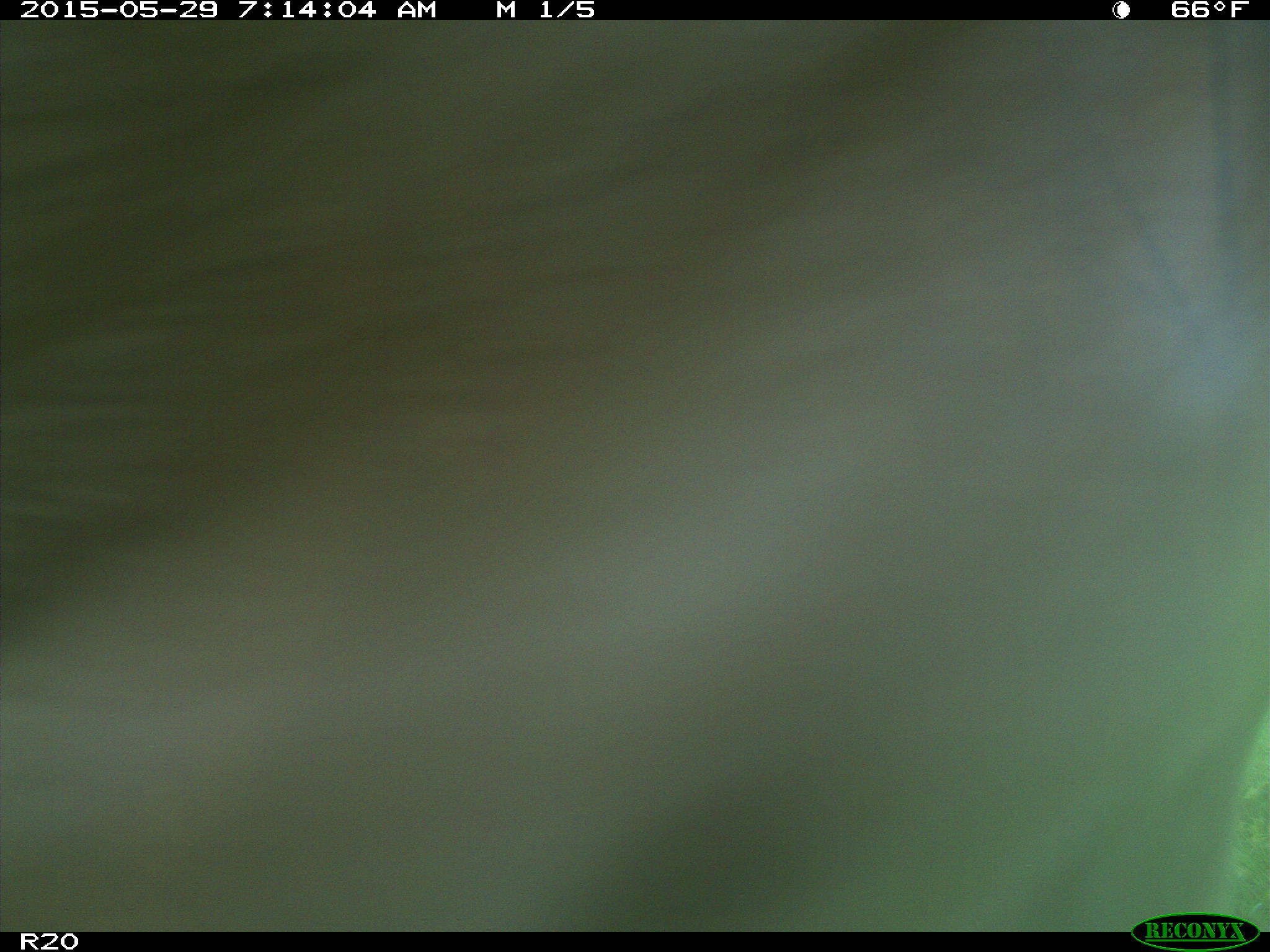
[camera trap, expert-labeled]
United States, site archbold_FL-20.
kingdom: Animalia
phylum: Chordata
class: Mammalia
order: Artiodactyla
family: Bovidae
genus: Bos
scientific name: Bos taurus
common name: domestic cow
Bos taurus (domestic cow).